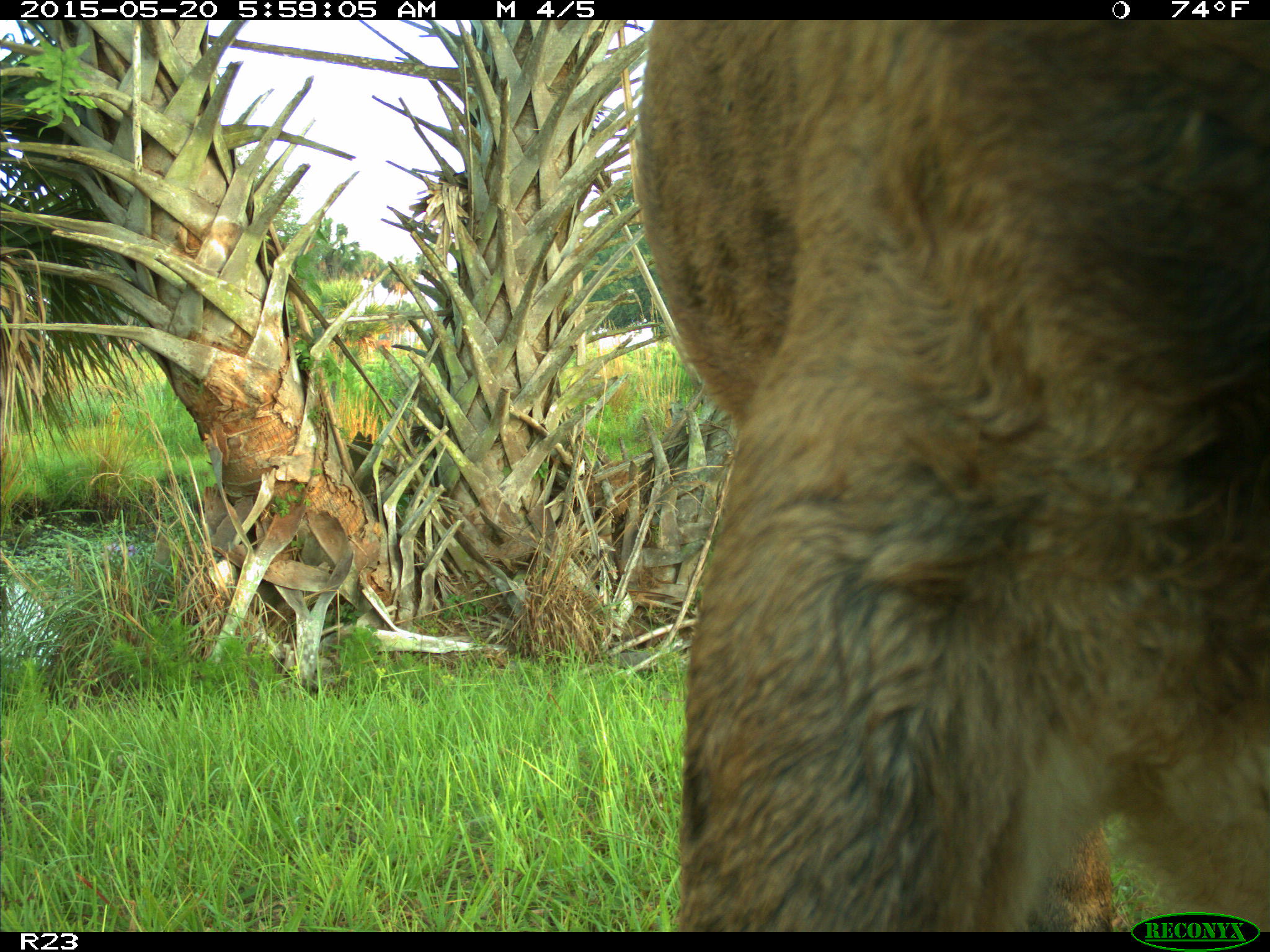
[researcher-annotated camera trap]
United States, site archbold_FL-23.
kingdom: Animalia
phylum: Chordata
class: Mammalia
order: Artiodactyla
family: Bovidae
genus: Bos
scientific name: Bos taurus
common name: domestic cow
Bos taurus (domestic cow).